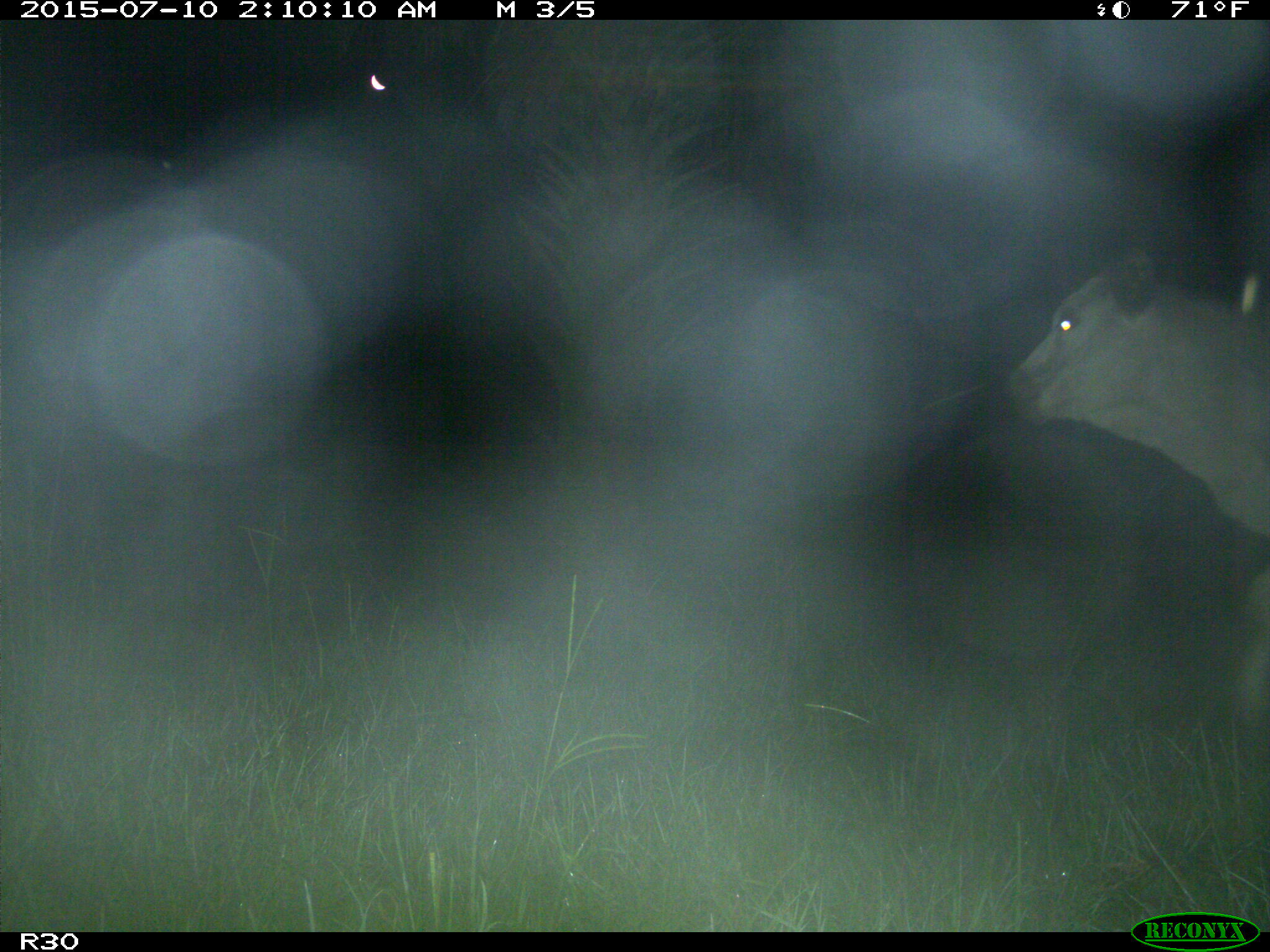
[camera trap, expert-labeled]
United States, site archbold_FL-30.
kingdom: Animalia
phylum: Chordata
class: Mammalia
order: Artiodactyla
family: Bovidae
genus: Bos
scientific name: Bos taurus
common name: domestic cow